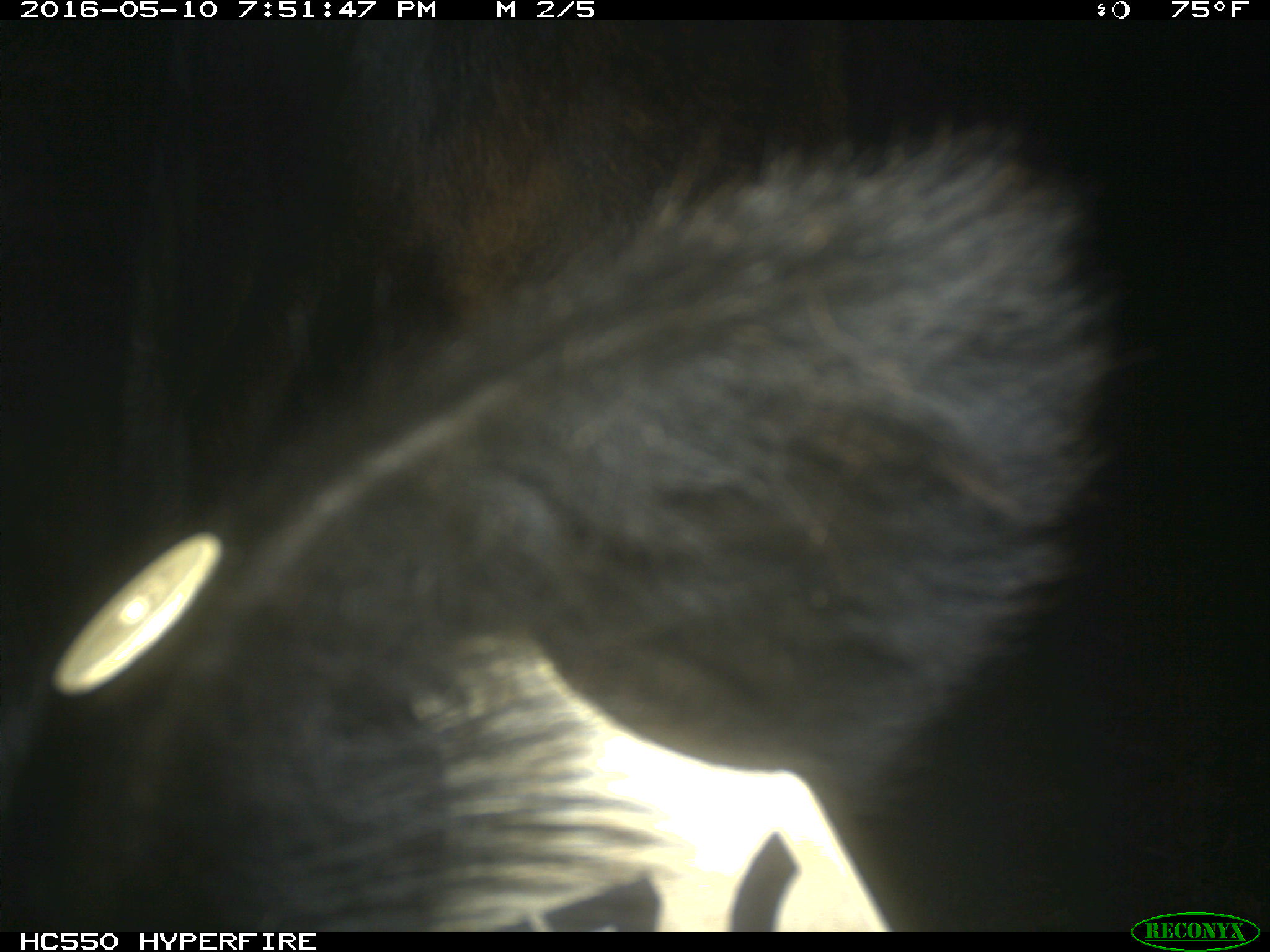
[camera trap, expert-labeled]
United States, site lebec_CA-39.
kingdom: Animalia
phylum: Chordata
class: Mammalia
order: Artiodactyla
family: Bovidae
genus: Bos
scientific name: Bos taurus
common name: domestic cow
Bos taurus (domestic cow).